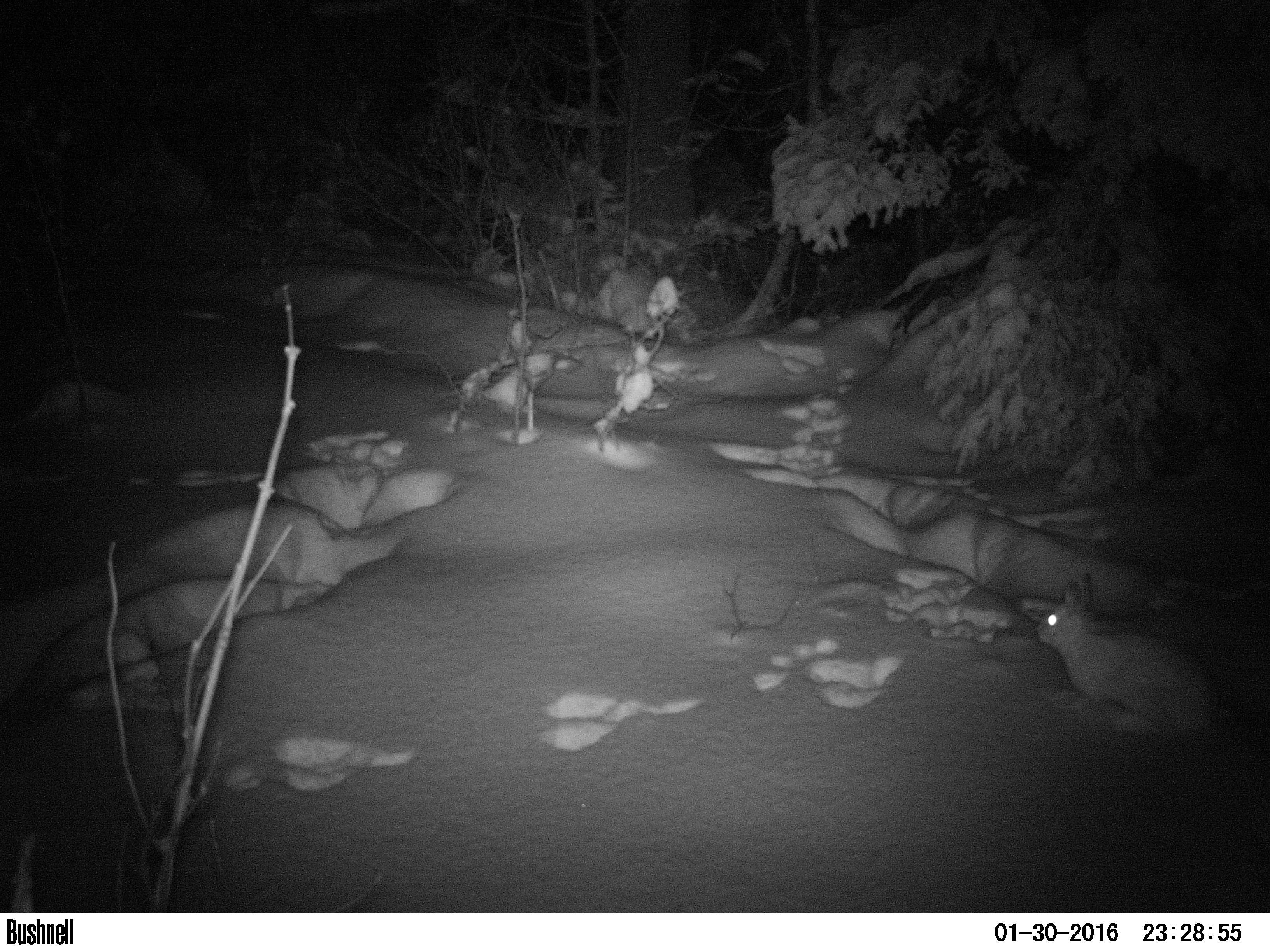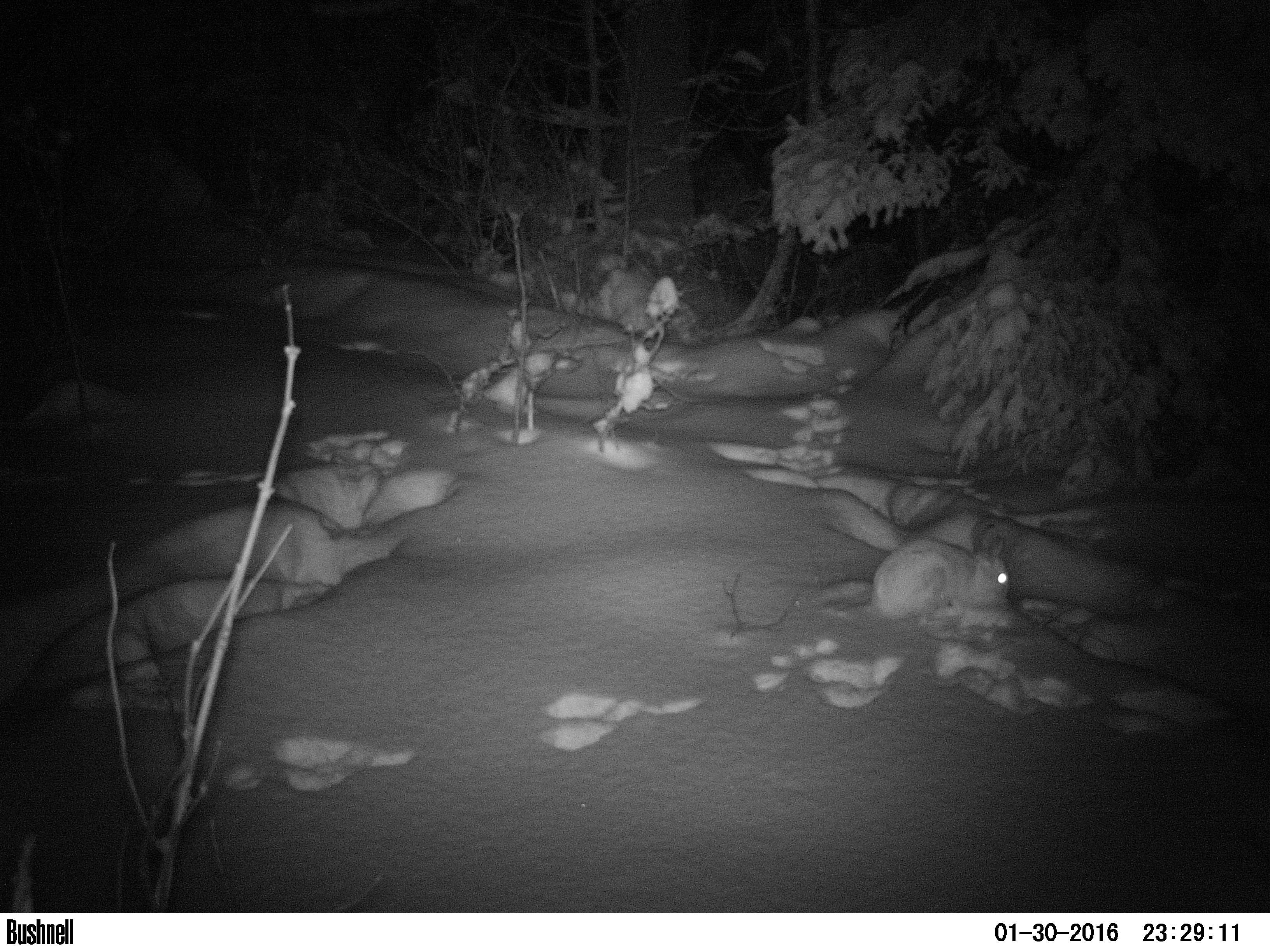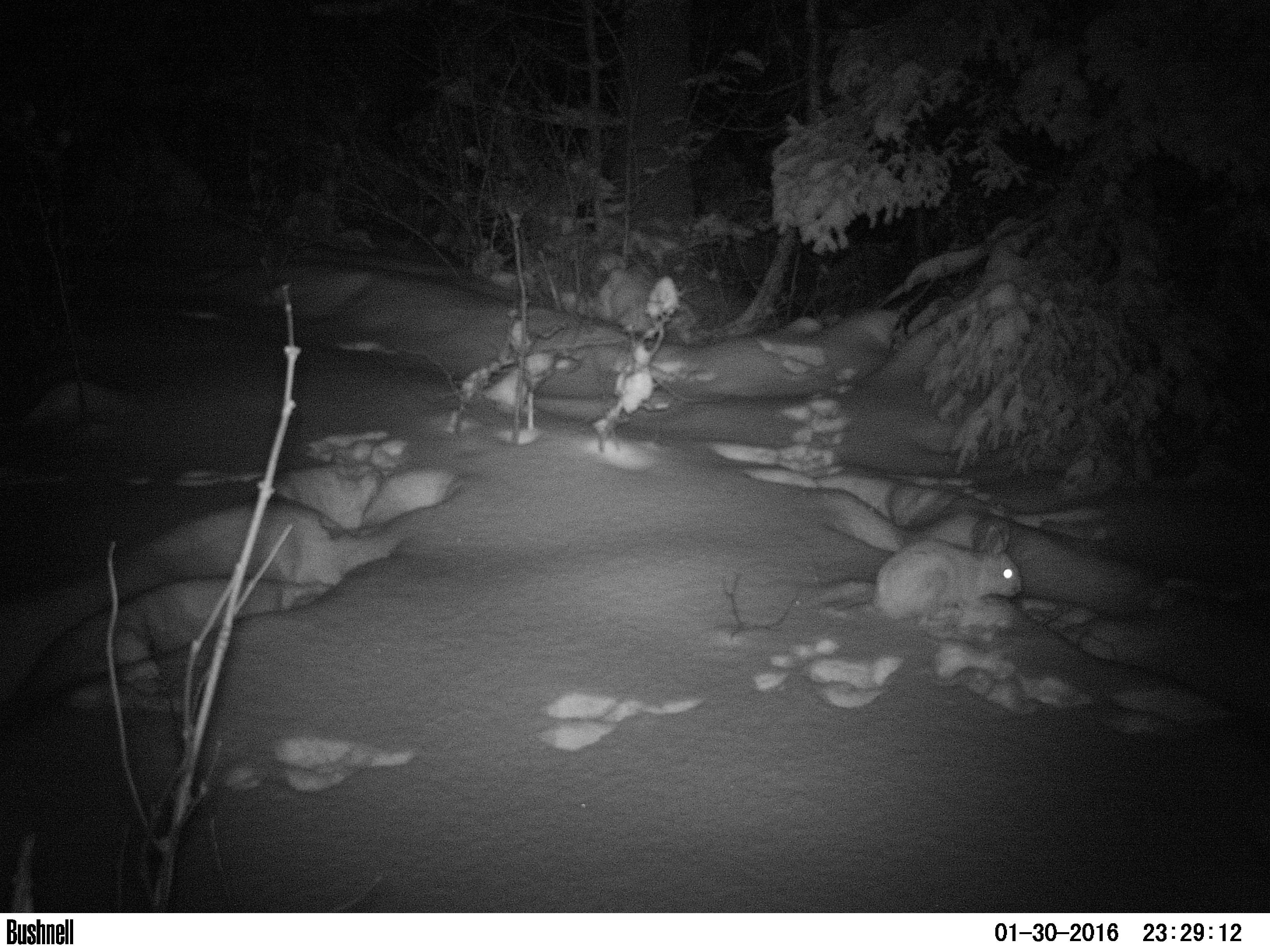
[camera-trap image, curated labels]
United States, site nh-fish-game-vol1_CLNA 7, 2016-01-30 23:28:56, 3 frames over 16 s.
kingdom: Animalia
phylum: Chordata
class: Mammalia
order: Lagomorpha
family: Leporidae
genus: Lepus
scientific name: Lepus americanus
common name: snowshoe hare